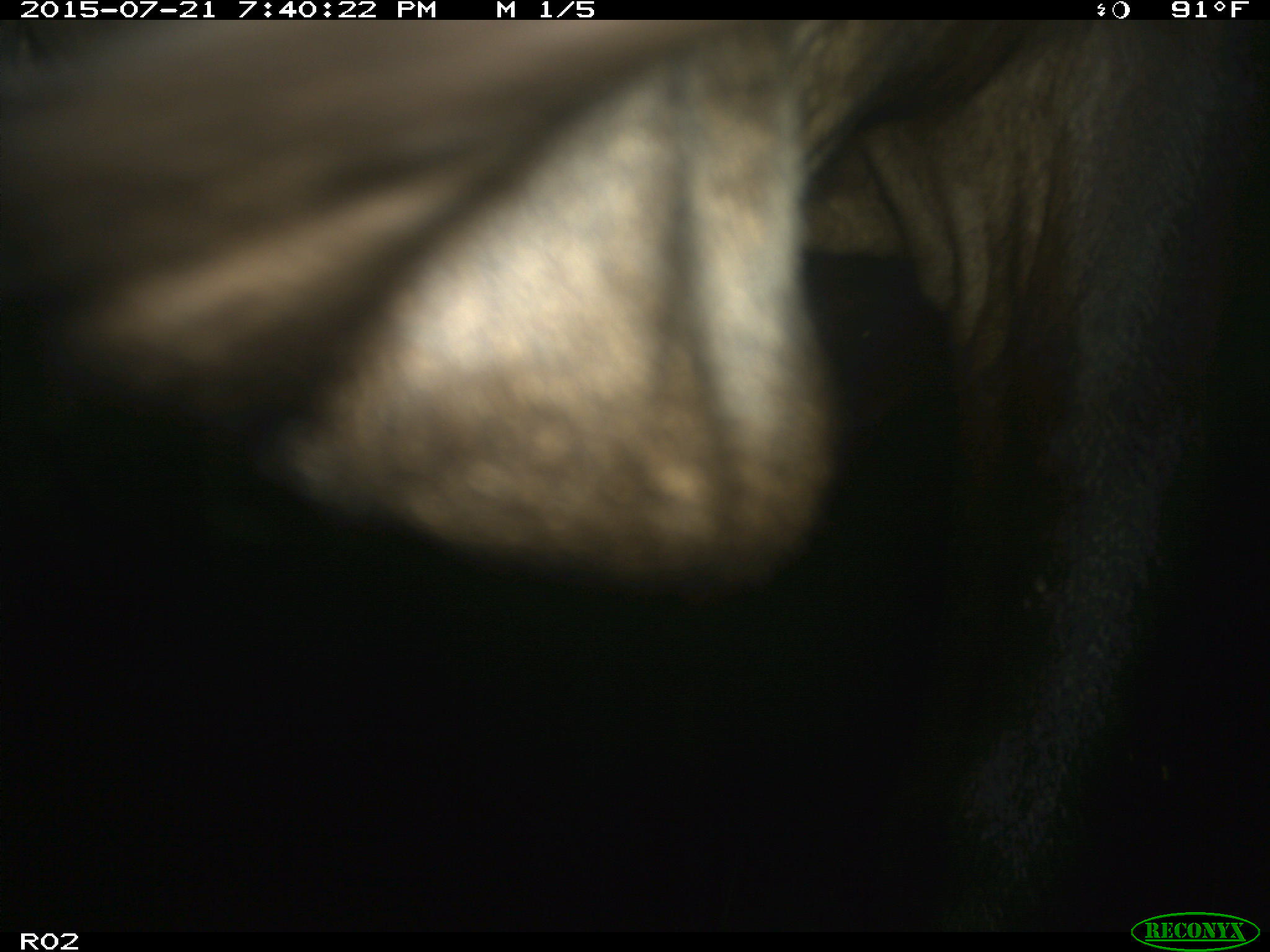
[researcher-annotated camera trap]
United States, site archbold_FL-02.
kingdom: Animalia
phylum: Chordata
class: Mammalia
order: Artiodactyla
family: Bovidae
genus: Bos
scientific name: Bos taurus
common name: domestic cow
Bos taurus (domestic cow).